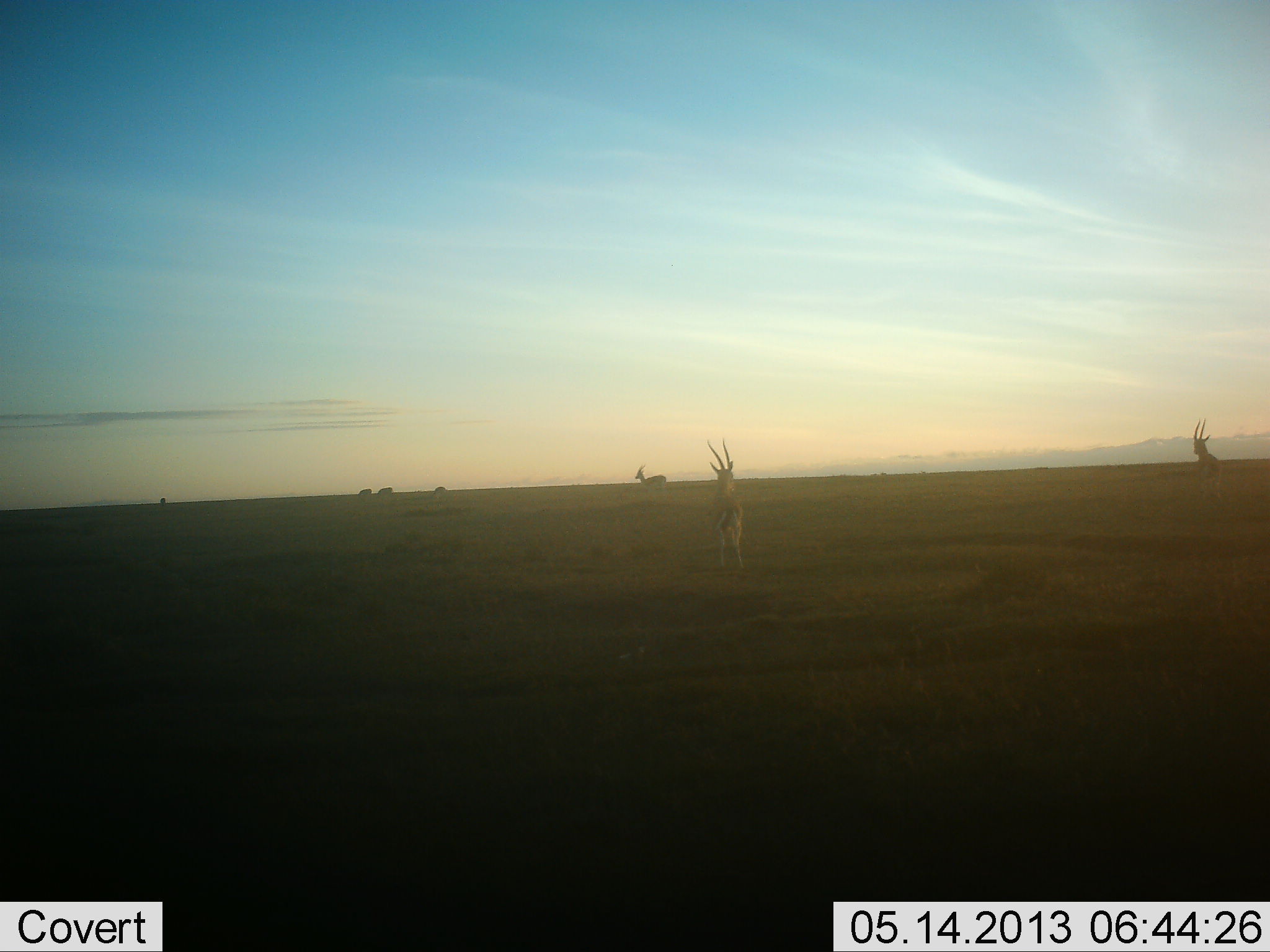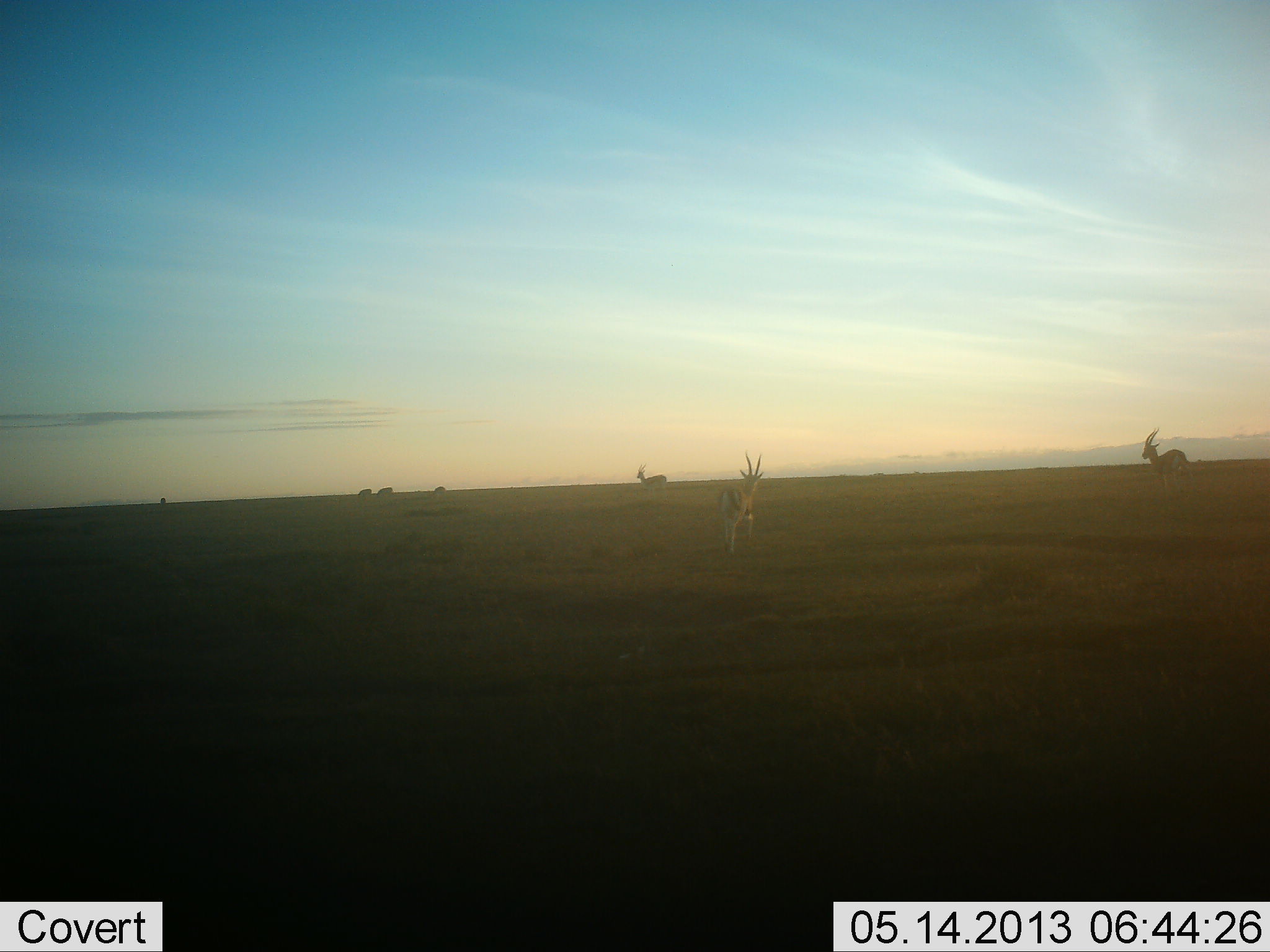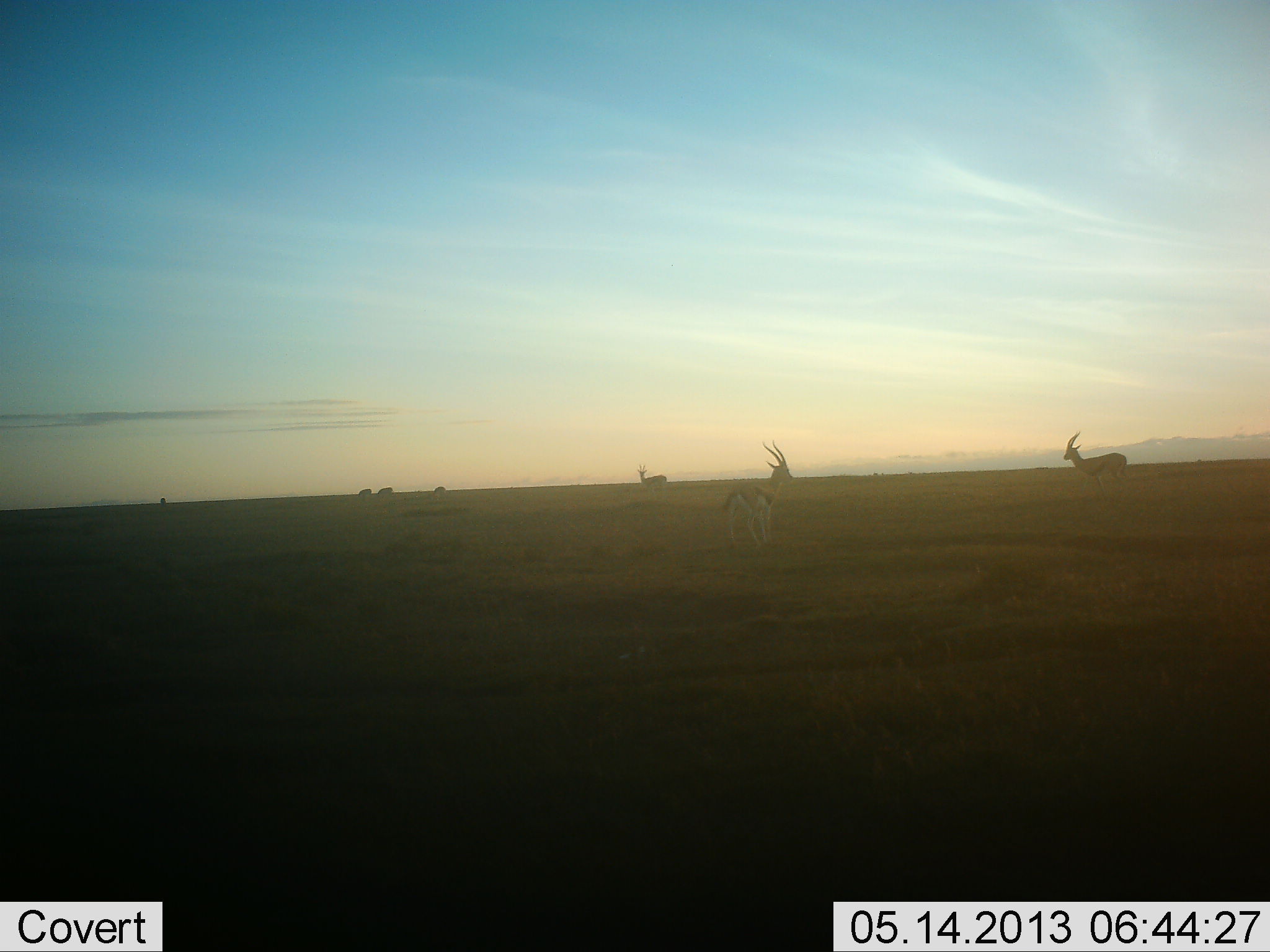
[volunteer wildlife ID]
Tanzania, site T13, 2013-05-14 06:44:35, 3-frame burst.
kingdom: Animalia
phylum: Chordata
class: Mammalia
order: Artiodactyla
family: Bovidae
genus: Eudorcas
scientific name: Eudorcas thomsonii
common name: thomson's gazelle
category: gazellethomsons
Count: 6.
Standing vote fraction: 71%.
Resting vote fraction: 0%.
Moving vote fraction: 62%.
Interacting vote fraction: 5%.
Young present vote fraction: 0%.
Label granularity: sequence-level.